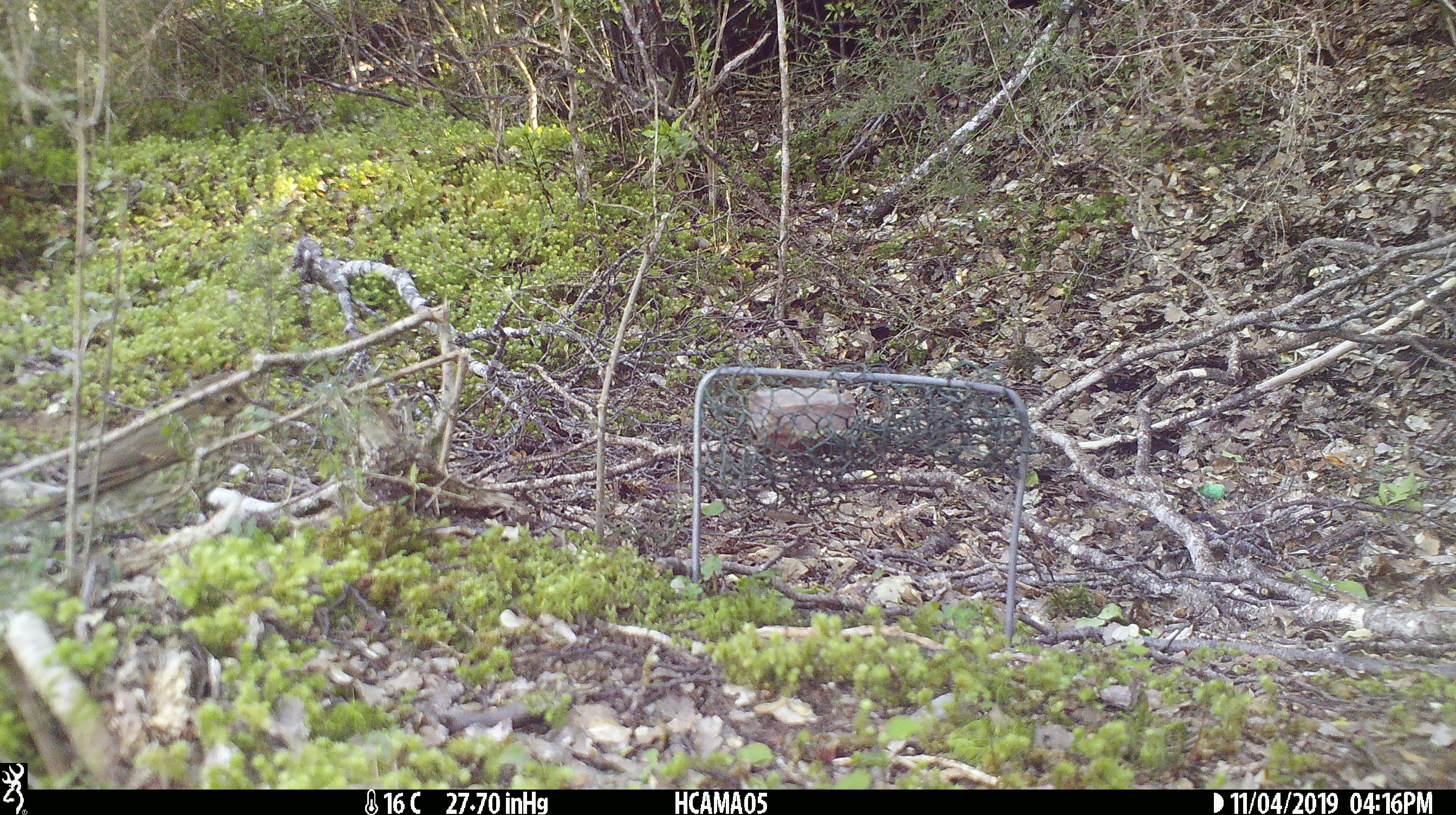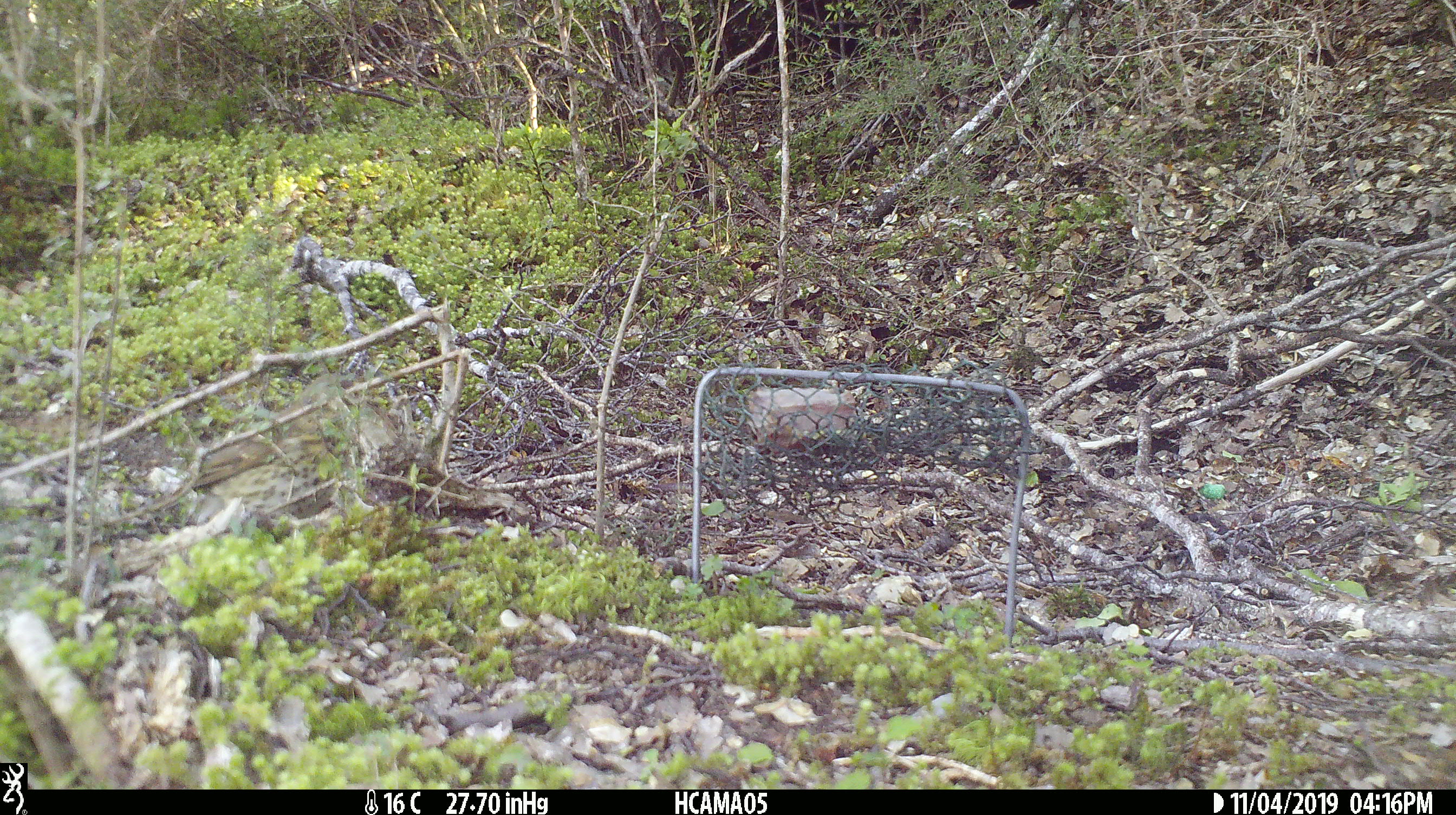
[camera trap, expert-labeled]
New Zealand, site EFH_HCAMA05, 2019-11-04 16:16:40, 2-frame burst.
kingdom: Animalia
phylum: Chordata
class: Aves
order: Passeriformes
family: Turdidae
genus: Turdus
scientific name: Turdus philomelos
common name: song thrush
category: thrush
Thrush (song thrush) (Turdus philomelos).